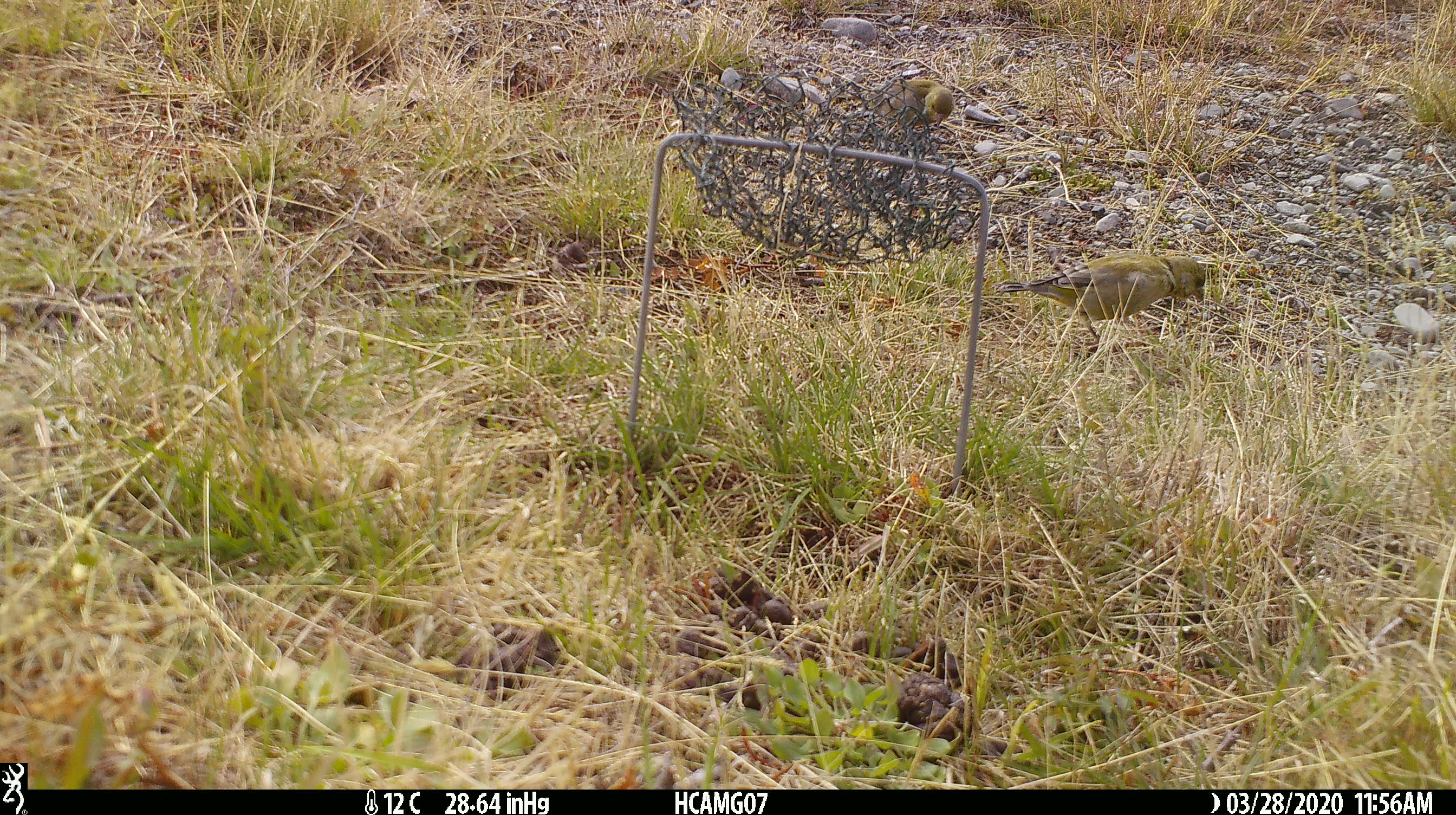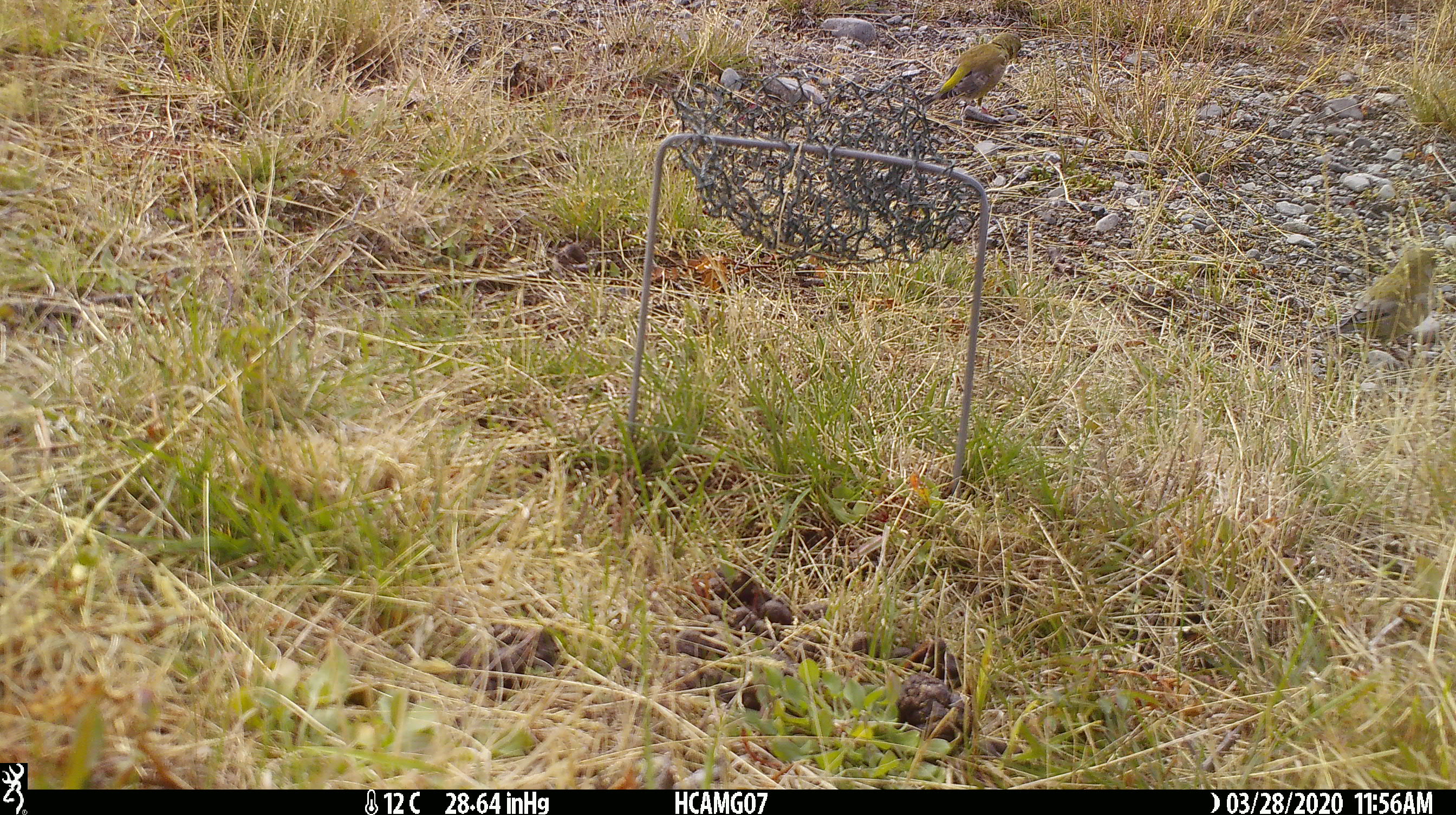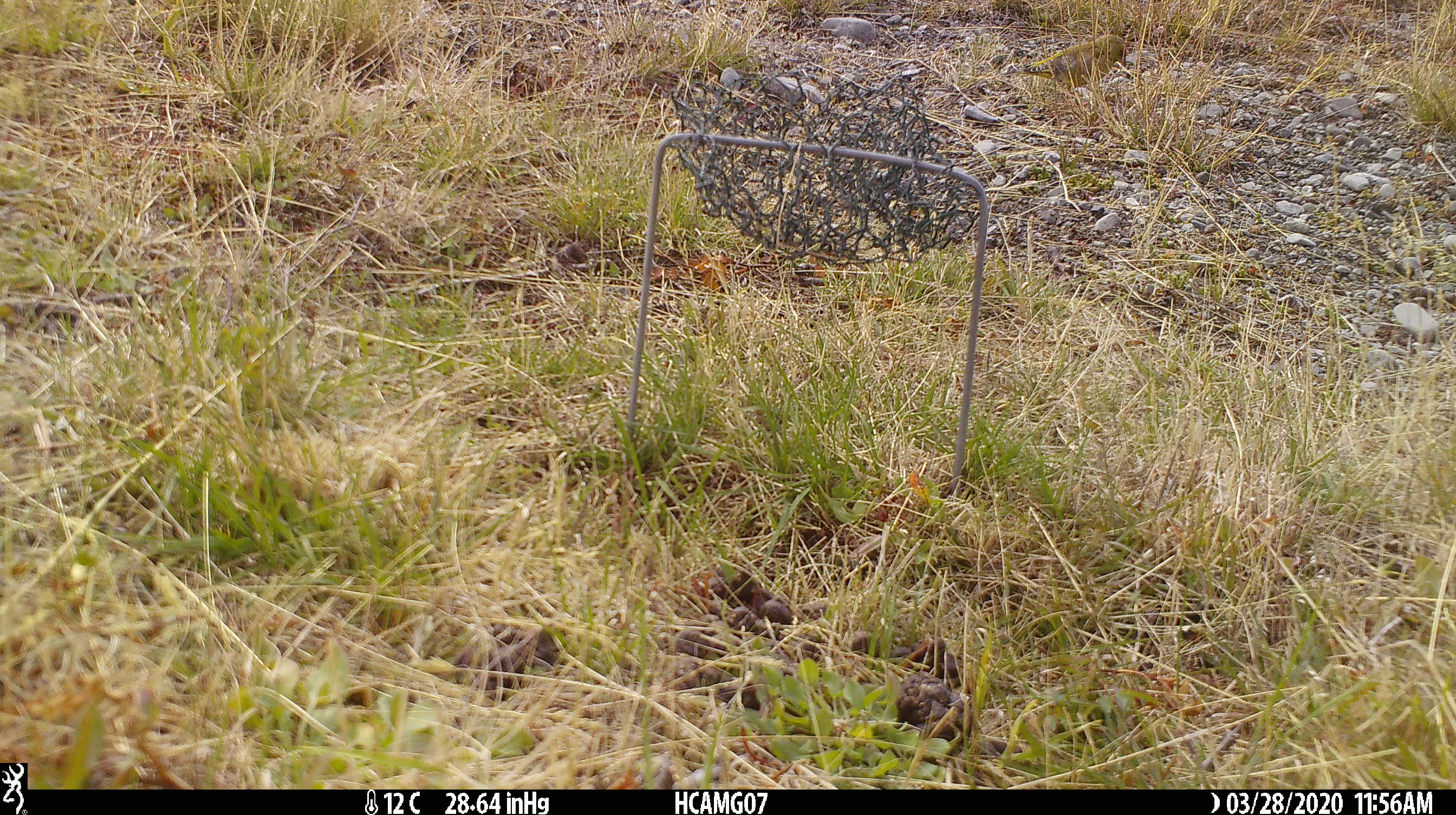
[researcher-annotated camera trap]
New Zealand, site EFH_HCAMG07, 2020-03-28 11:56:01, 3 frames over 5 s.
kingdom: Animalia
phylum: Chordata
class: Aves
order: Passeriformes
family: Fringillidae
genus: Chloris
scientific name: Chloris chloris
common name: greenfinch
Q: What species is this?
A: Greenfinch (Chloris chloris).